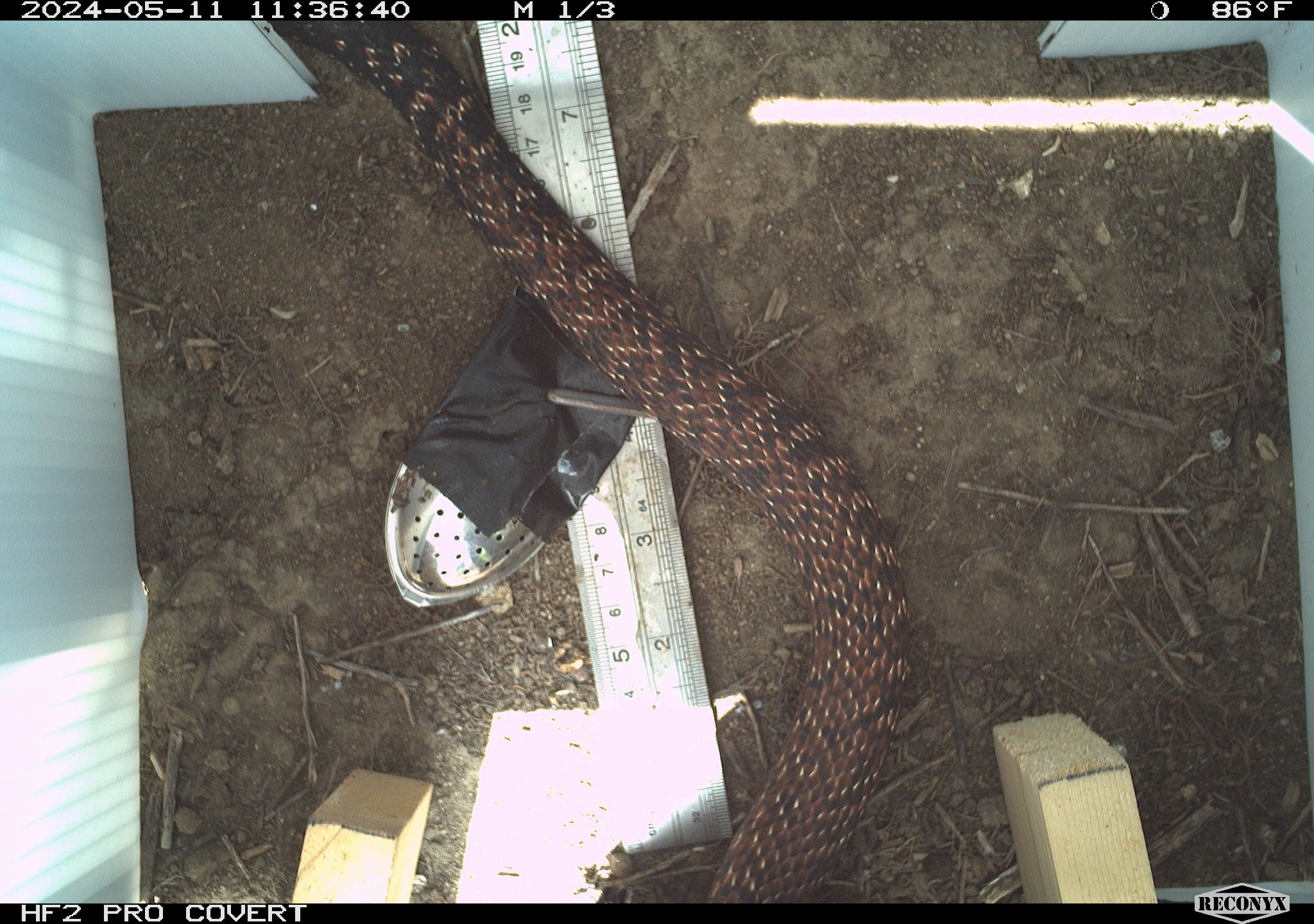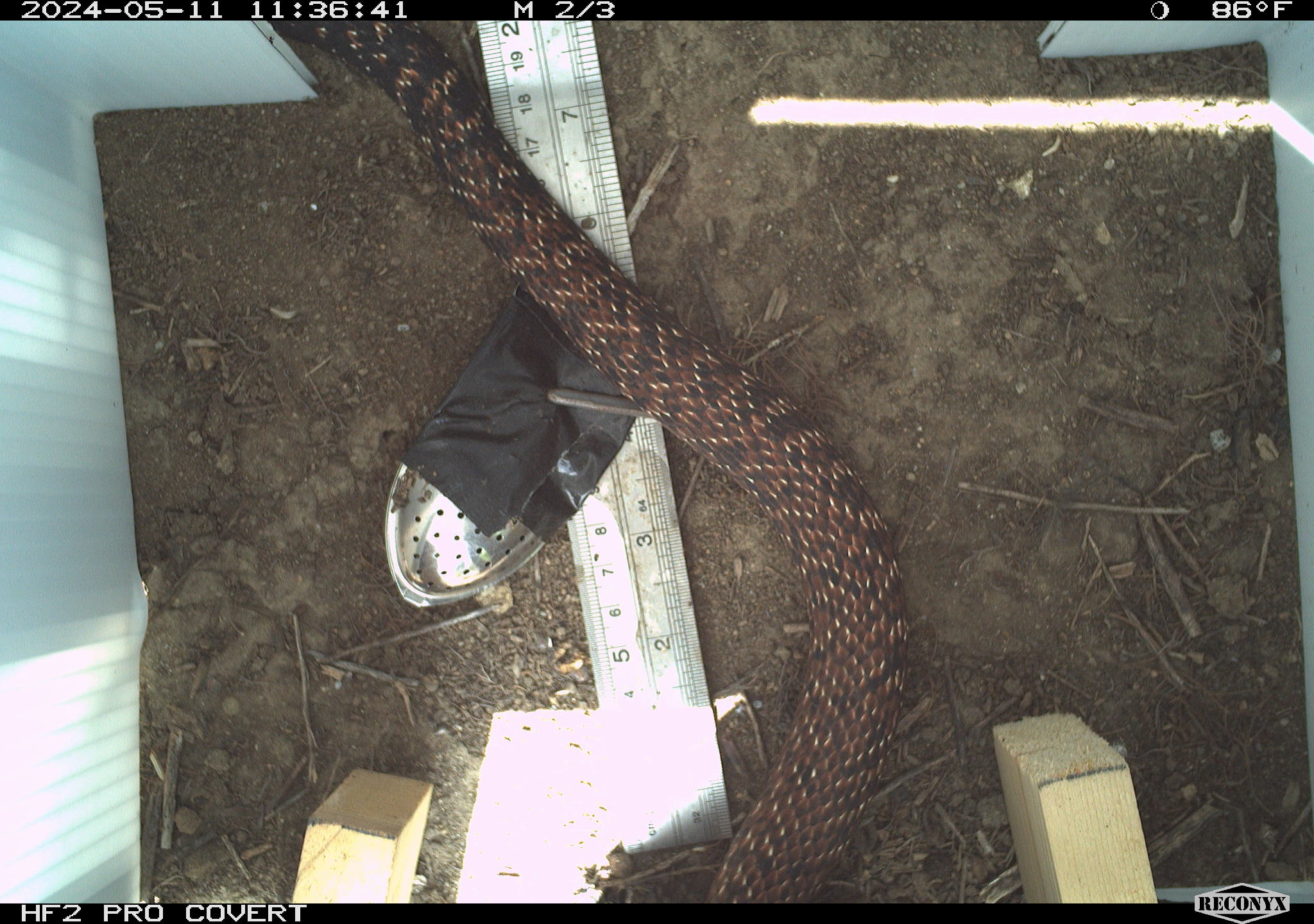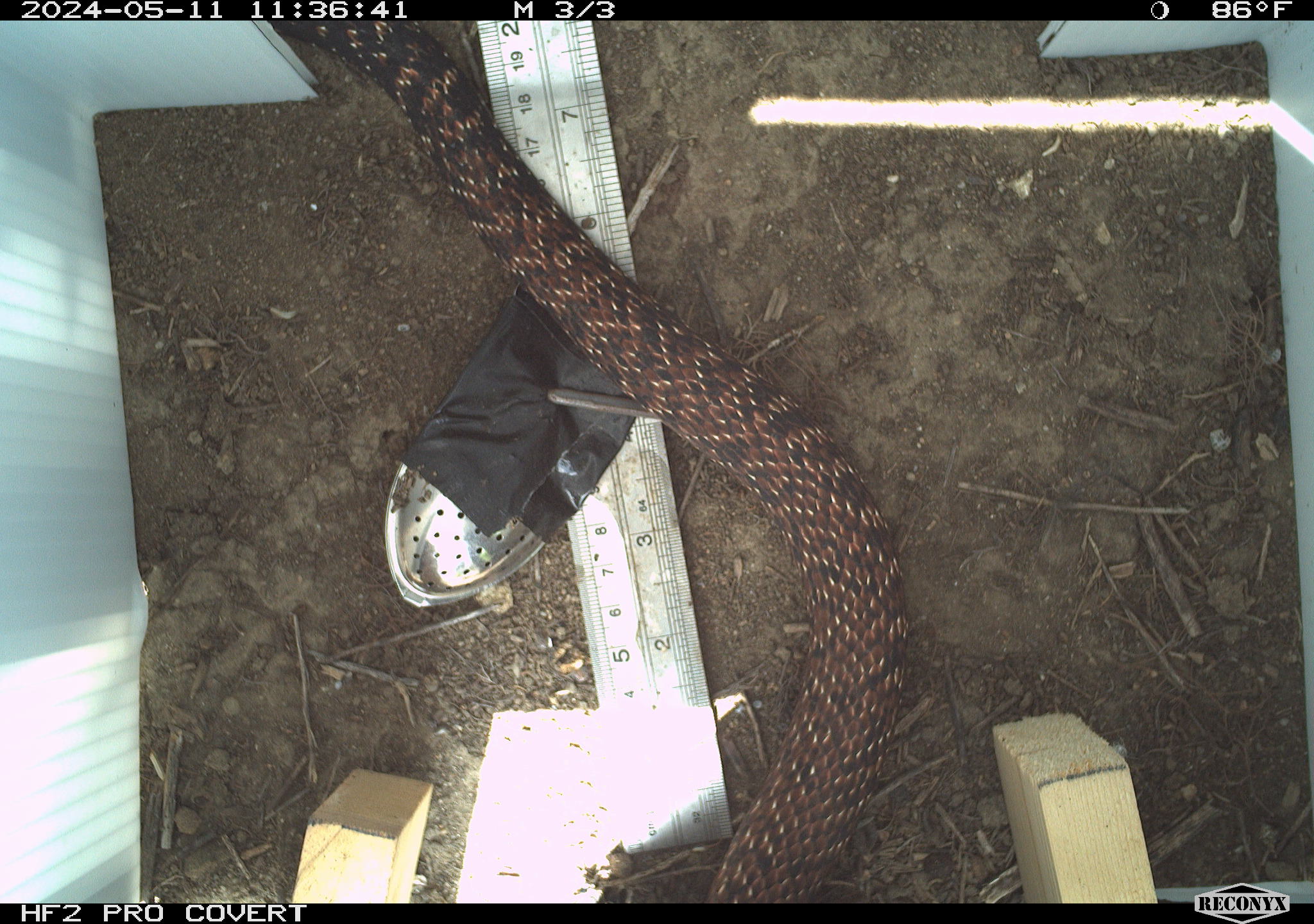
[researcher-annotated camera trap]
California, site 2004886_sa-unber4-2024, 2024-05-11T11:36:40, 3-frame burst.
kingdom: Animalia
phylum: Chordata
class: Reptilia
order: Squamata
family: Colubridae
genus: Masticophis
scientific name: Masticophis flagellum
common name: coachwhip